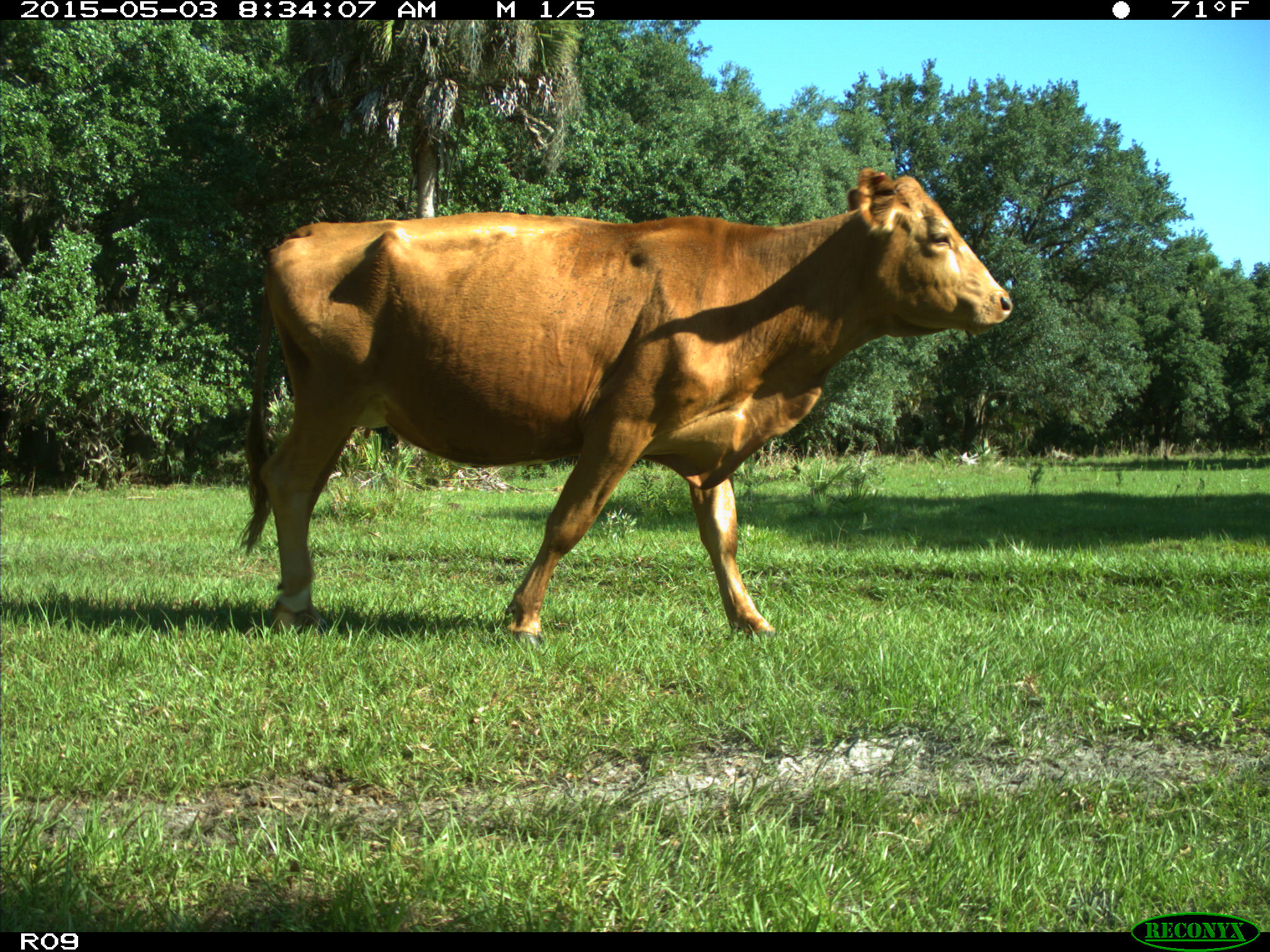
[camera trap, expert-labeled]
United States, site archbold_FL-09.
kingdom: Animalia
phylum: Chordata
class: Mammalia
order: Artiodactyla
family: Bovidae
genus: Bos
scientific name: Bos taurus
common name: domestic cow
Bos taurus (domestic cow).